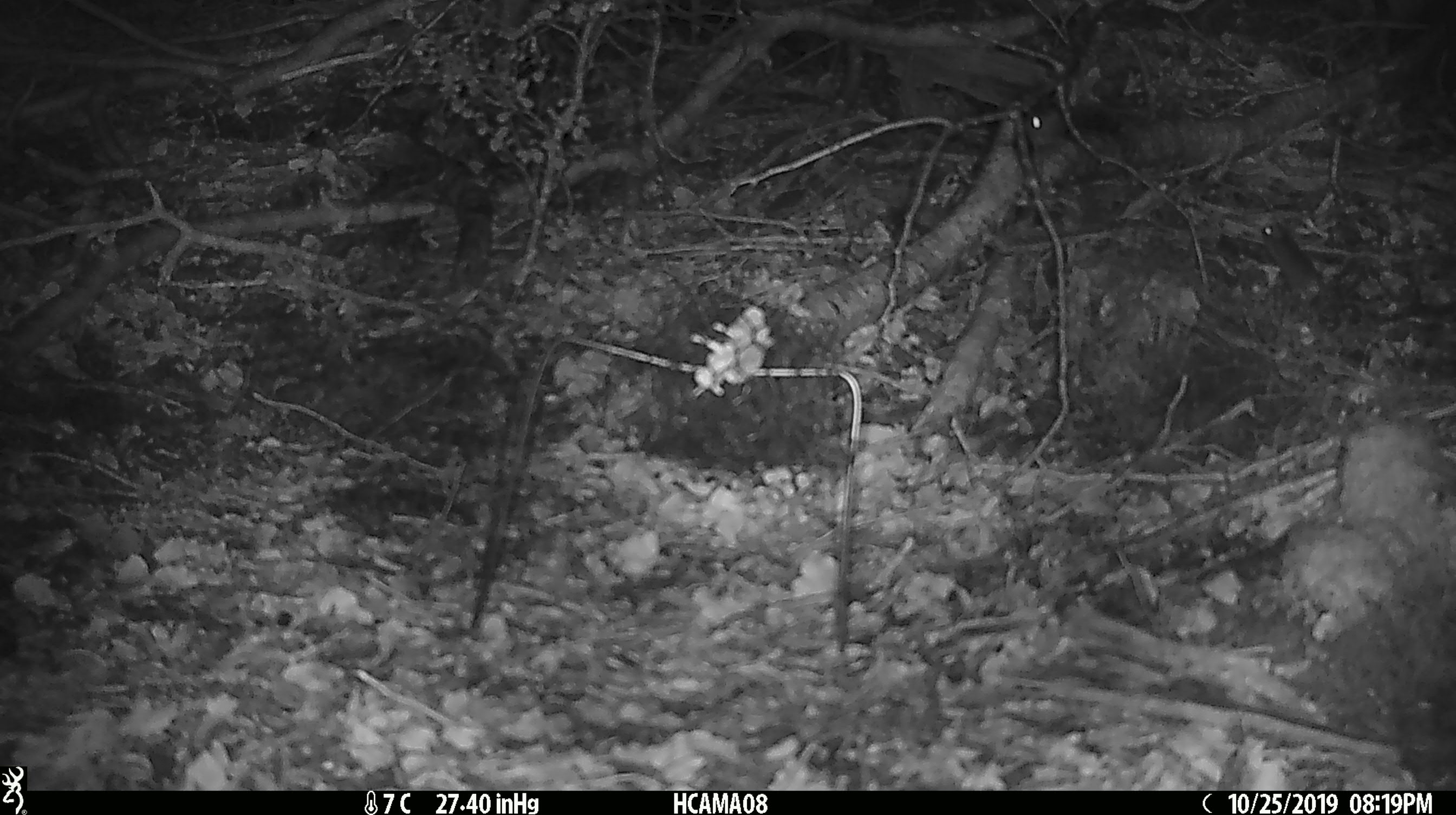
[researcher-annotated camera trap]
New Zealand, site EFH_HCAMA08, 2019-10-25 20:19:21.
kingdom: Animalia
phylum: Chordata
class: Mammalia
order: Rodentia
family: Muridae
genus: Mus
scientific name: Mus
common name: mouse